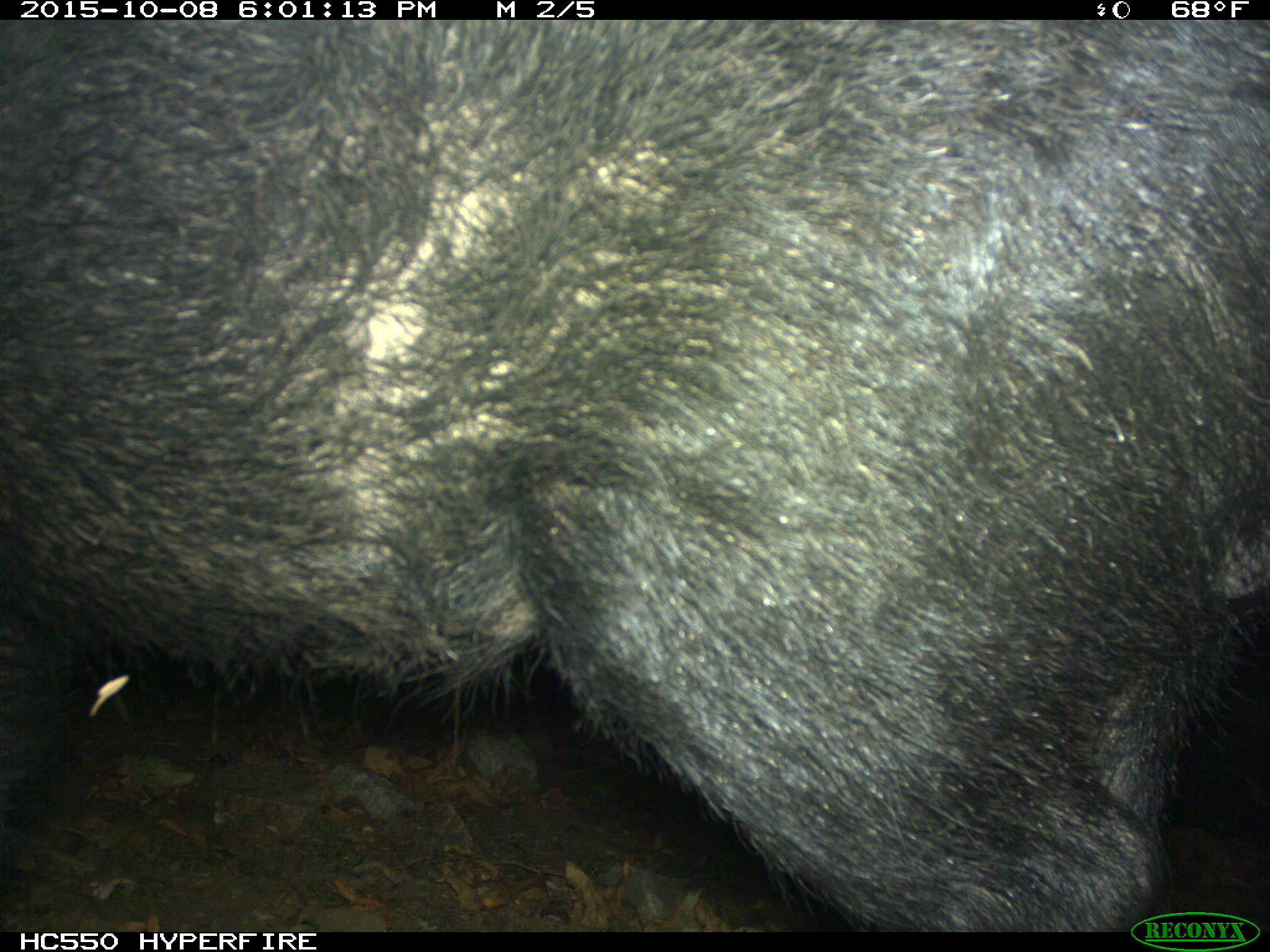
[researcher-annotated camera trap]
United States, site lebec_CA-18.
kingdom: Animalia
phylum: Chordata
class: Mammalia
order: Artiodactyla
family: Suidae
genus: Sus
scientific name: Sus scrofa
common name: wild boar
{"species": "Sus scrofa (wild boar)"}